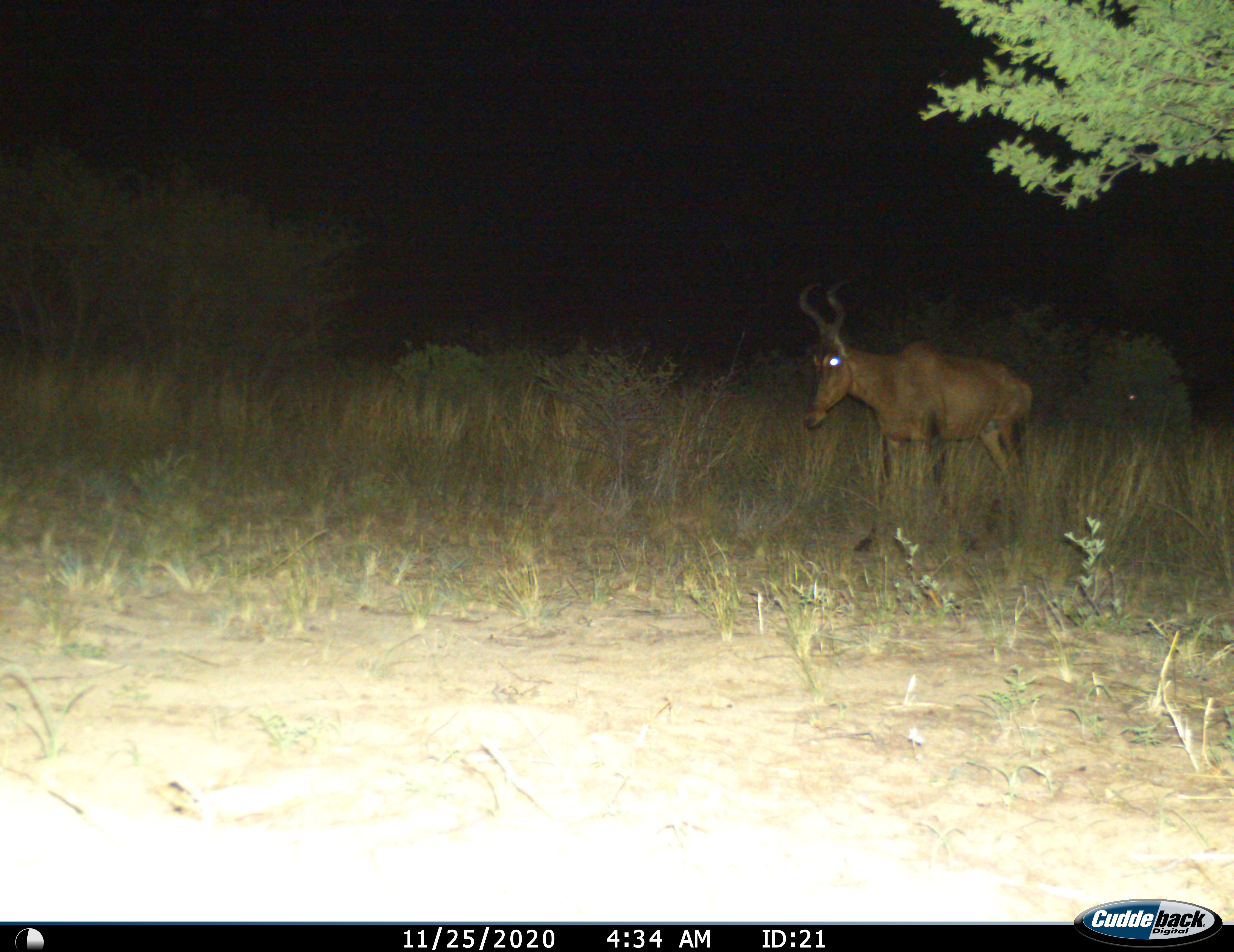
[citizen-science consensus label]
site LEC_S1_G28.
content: unidentified animal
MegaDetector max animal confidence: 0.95